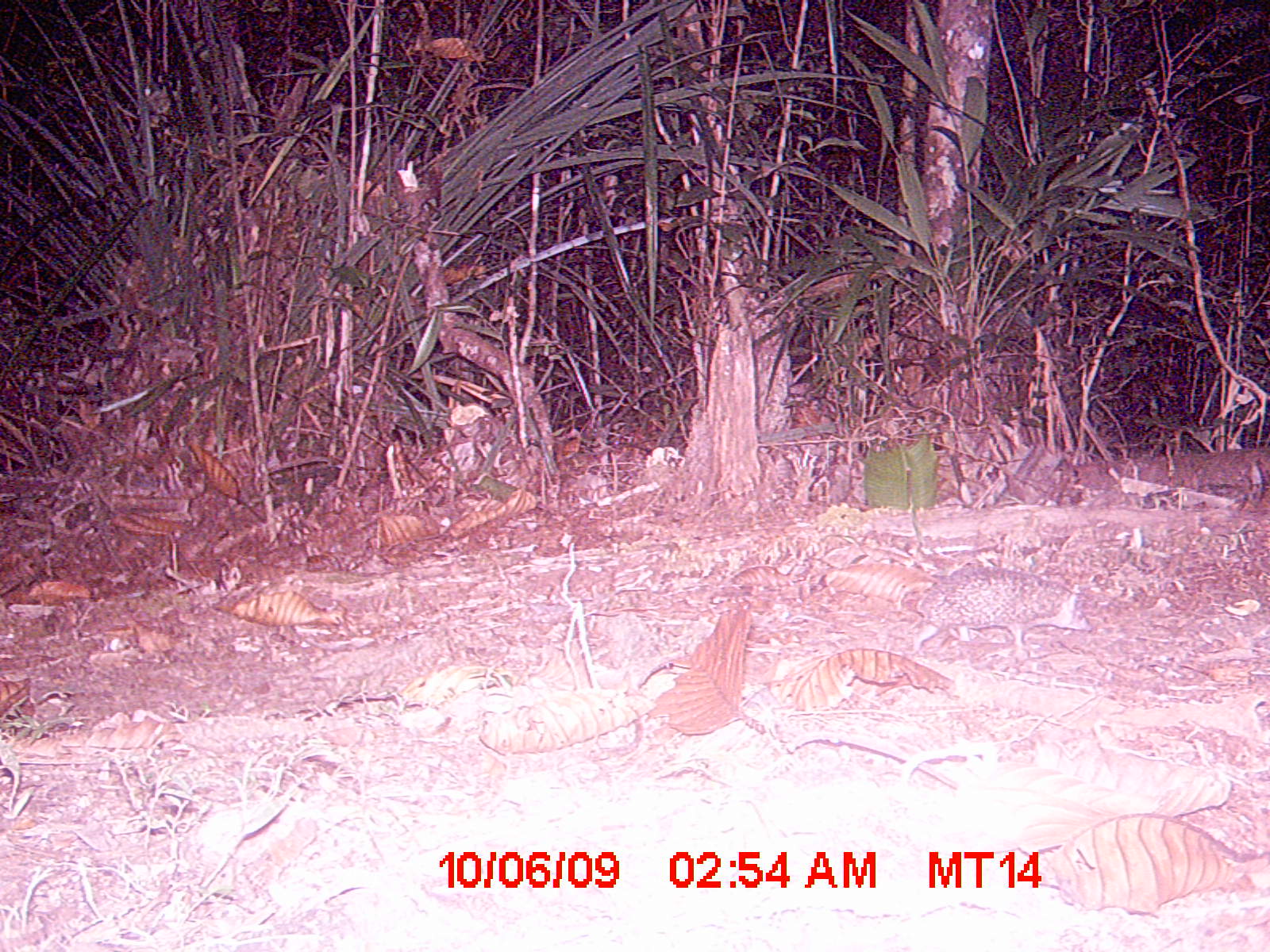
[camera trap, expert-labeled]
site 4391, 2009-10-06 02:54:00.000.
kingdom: Animalia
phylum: Chordata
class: Mammalia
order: Afrosoricida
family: Tenrecidae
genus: Setifer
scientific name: Setifer setosus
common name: greater hedgehog tenrec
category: setifer sp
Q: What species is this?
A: Setifer sp (greater hedgehog tenrec) (Setifer setosus).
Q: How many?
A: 1.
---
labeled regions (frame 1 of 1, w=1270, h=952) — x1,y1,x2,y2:
setifer sp: 902,565,1093,658